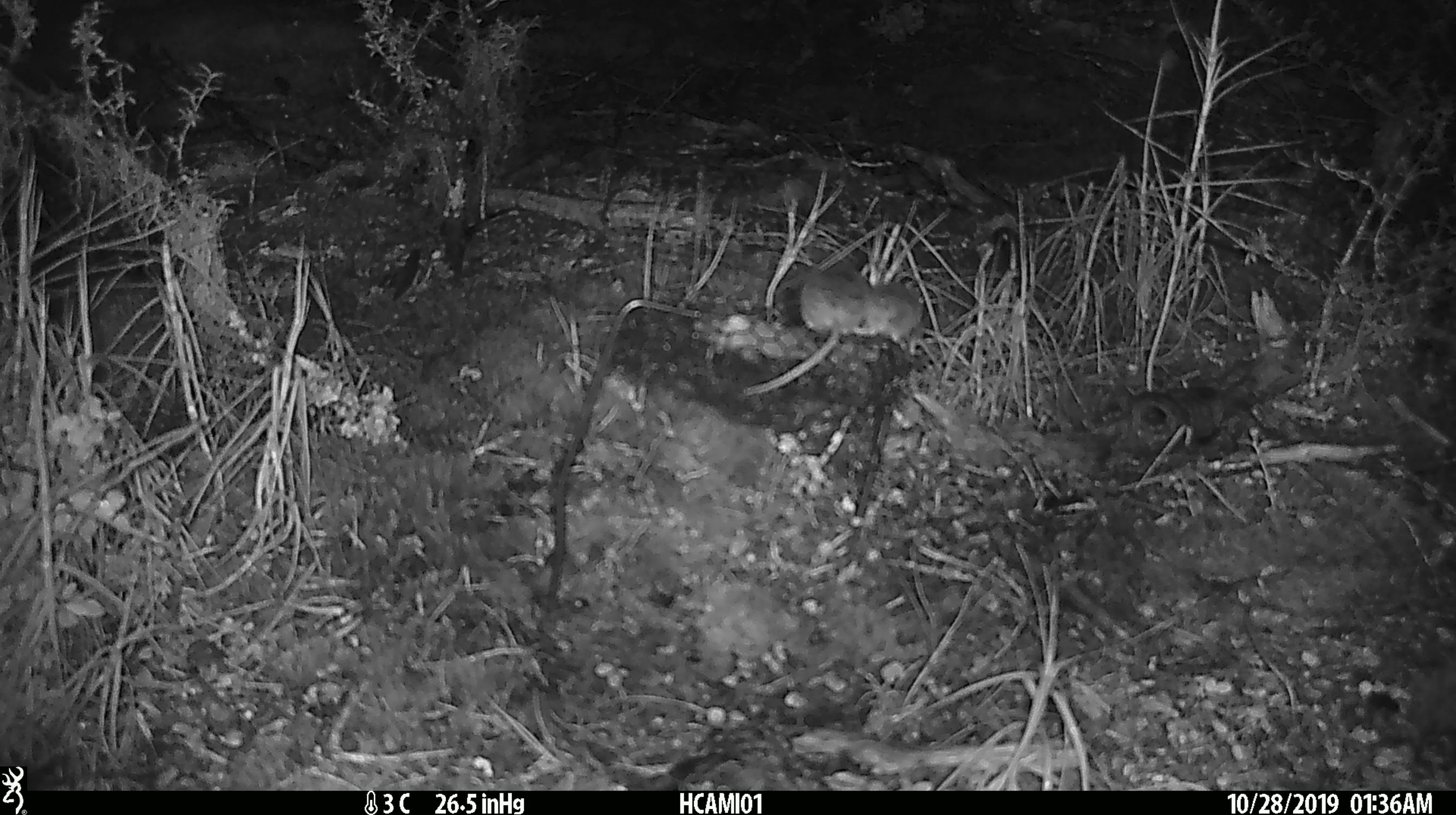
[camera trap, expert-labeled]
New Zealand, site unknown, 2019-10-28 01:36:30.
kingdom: Animalia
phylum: Chordata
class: Mammalia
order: Rodentia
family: Muridae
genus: Mus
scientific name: Mus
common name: mouse